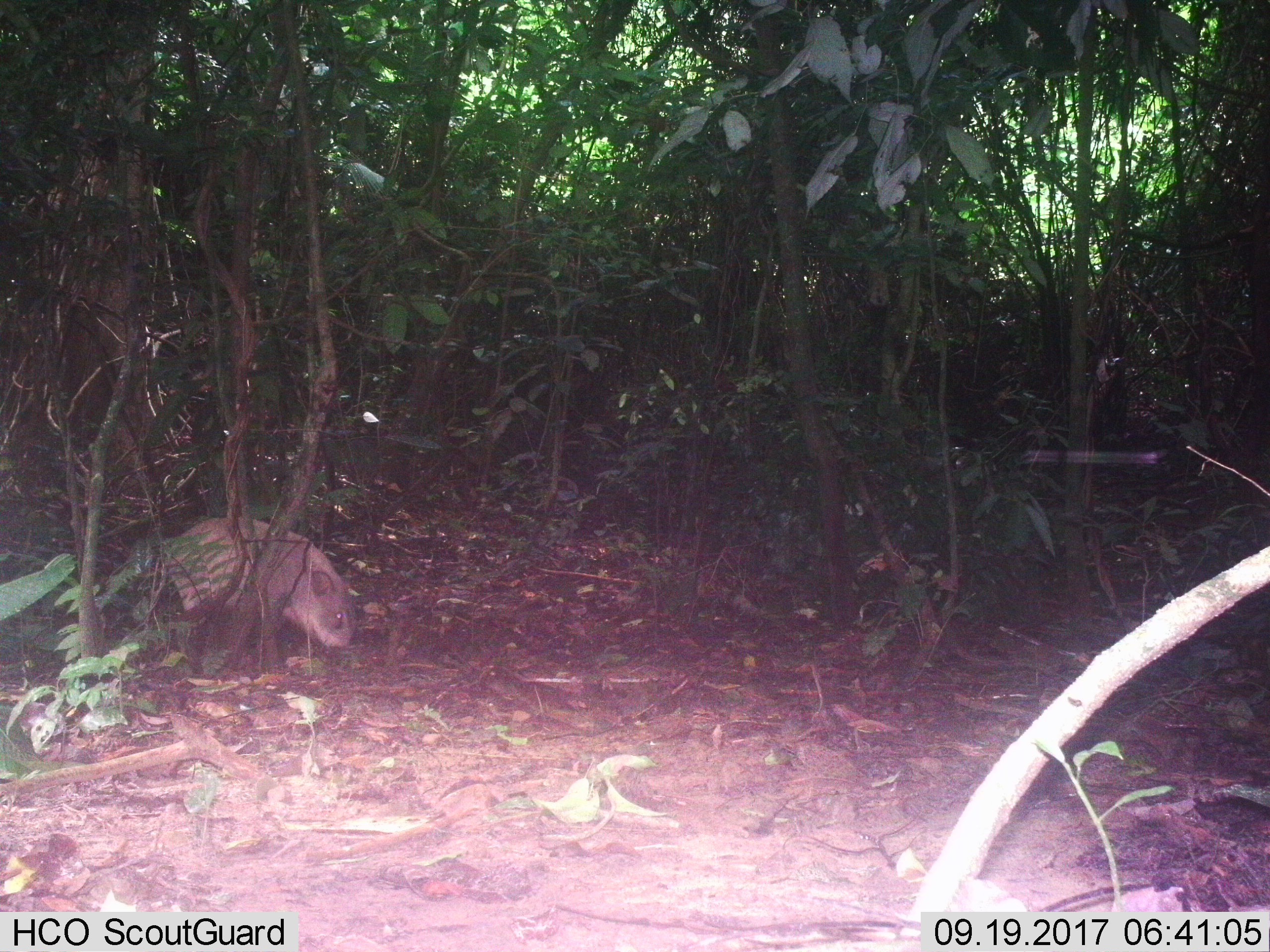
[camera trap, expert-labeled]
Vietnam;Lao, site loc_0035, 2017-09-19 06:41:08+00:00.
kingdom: Animalia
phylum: Chordata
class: Mammalia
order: Artiodactyla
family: Suidae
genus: Sus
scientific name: Sus scrofa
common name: eurasian wild pig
Eurasian wild pig (Sus scrofa). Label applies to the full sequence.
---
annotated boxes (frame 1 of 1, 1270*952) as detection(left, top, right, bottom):
eurasian wild pig: detection(162, 516, 358, 665)